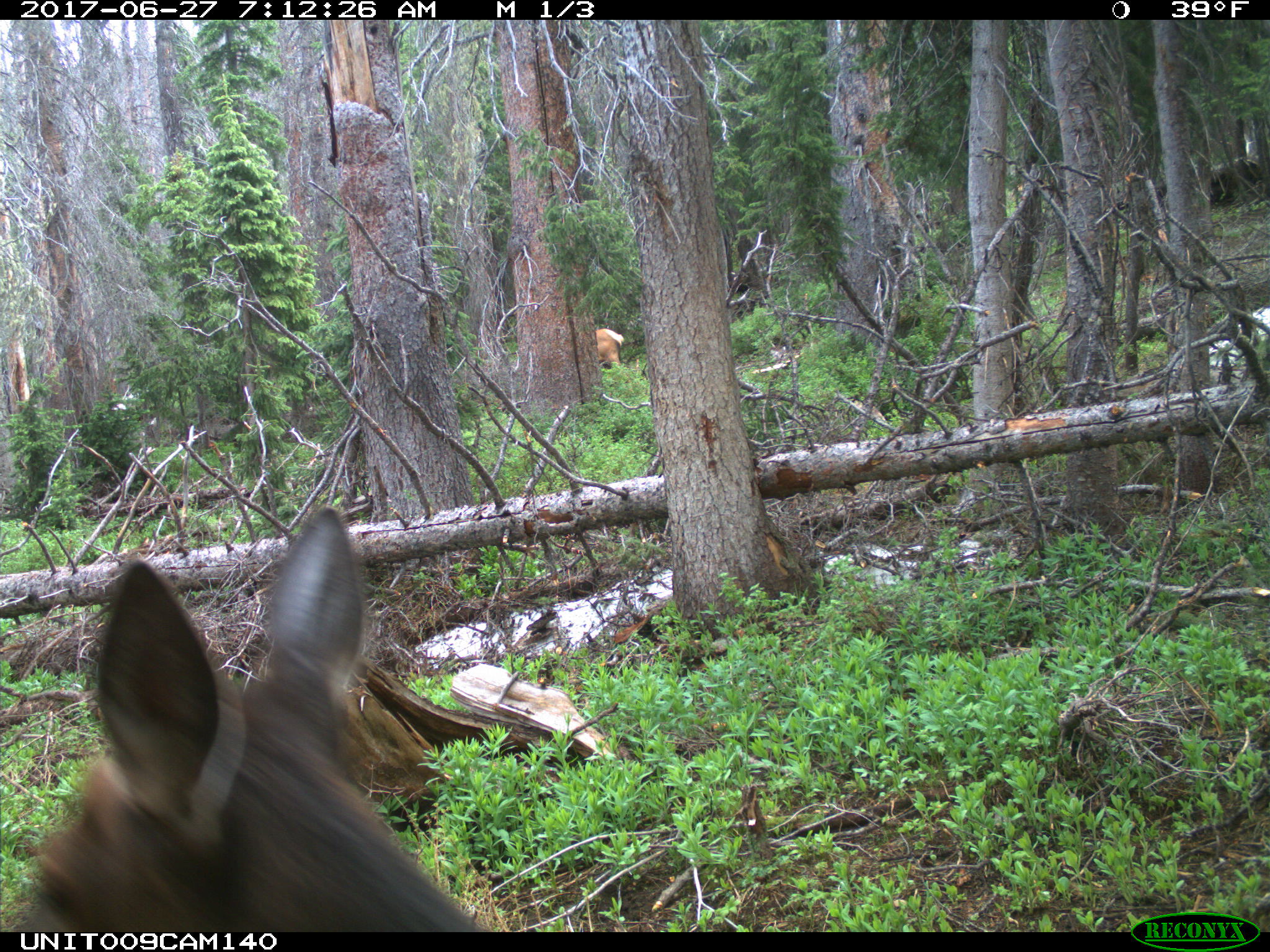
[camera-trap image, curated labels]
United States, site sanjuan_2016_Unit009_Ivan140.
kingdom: Animalia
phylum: Chordata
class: Mammalia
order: Artiodactyla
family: Cervidae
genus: Cervus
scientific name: Cervus elaphus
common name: red deer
Cervus elaphus (red deer).